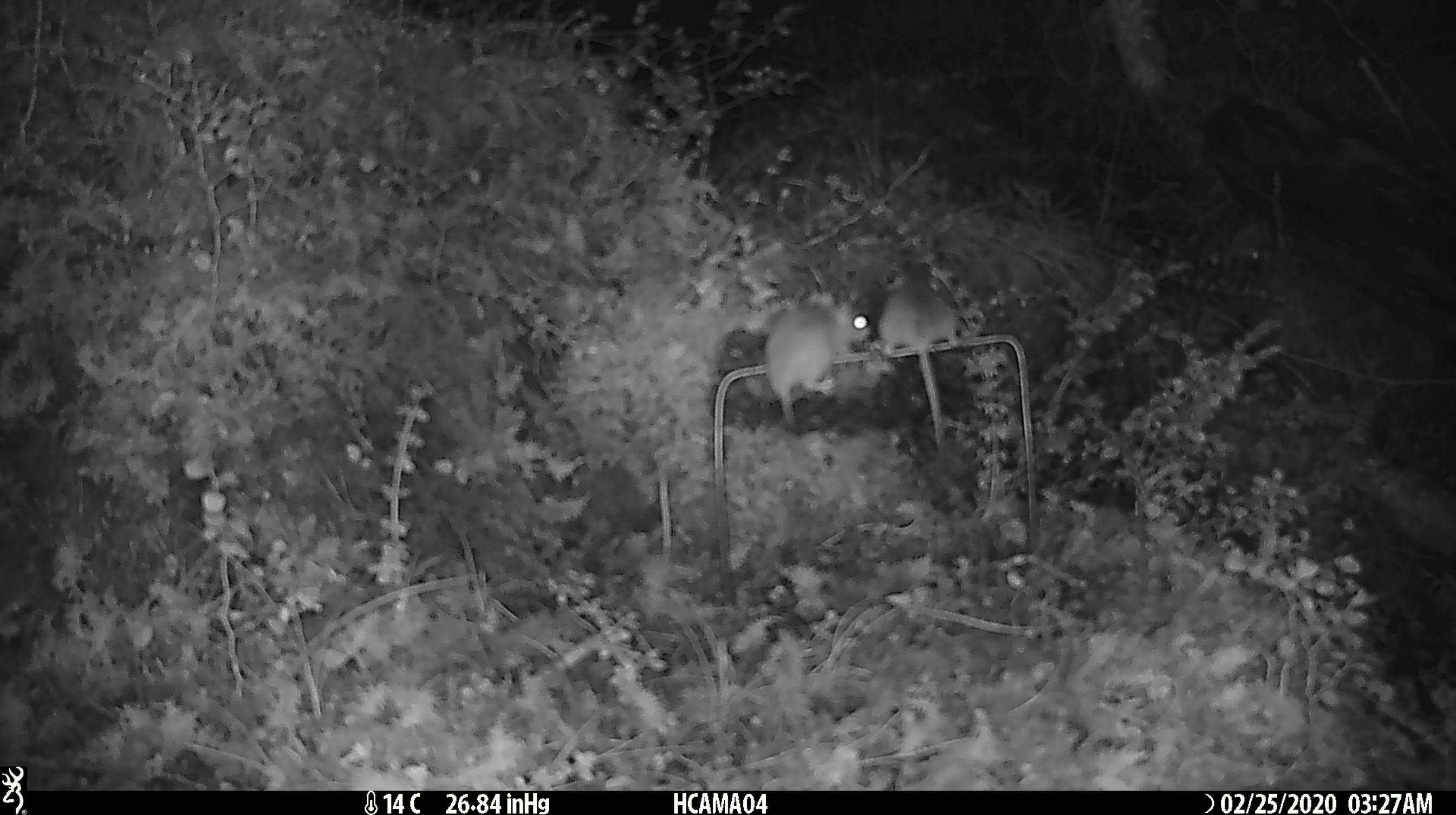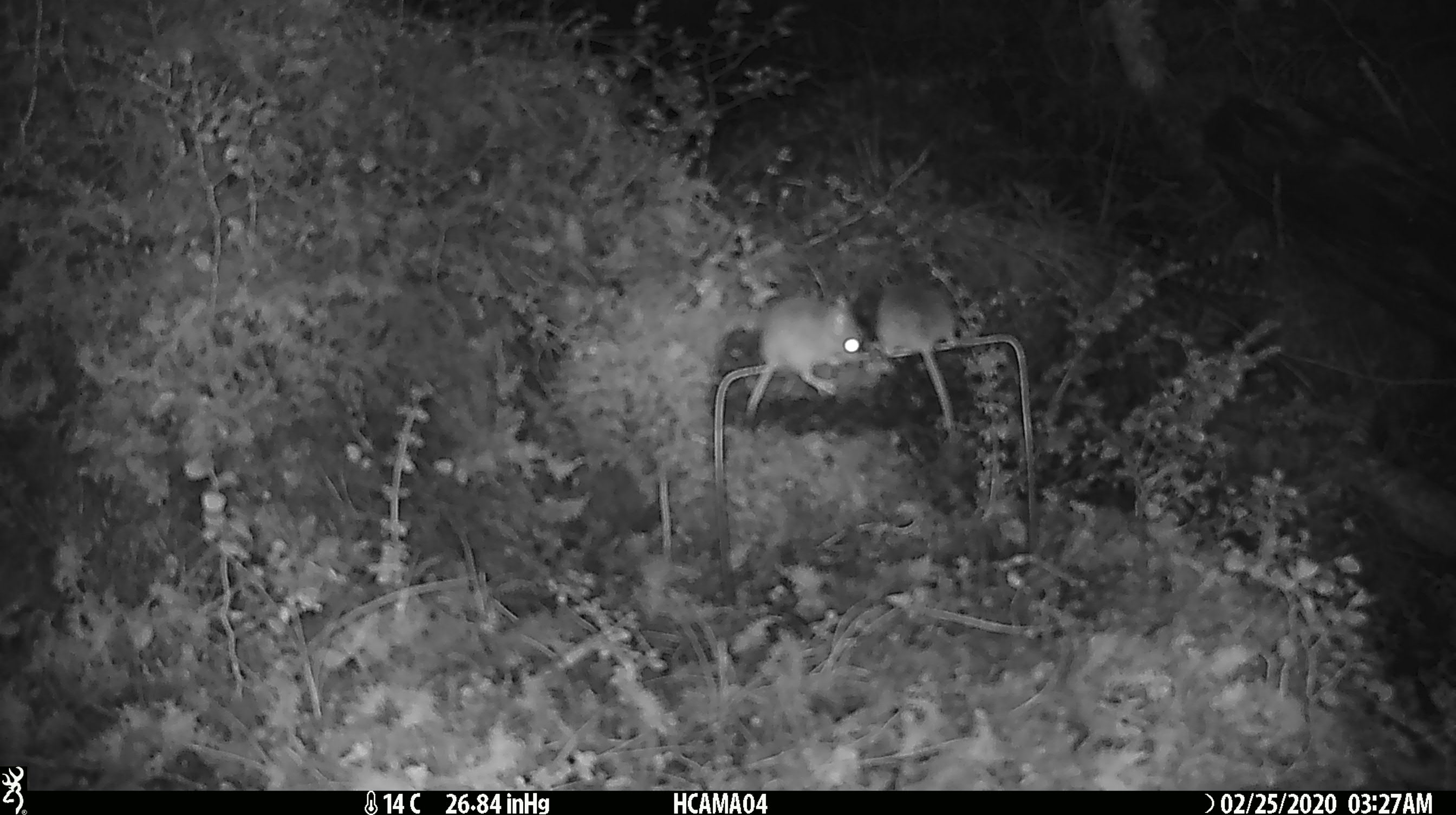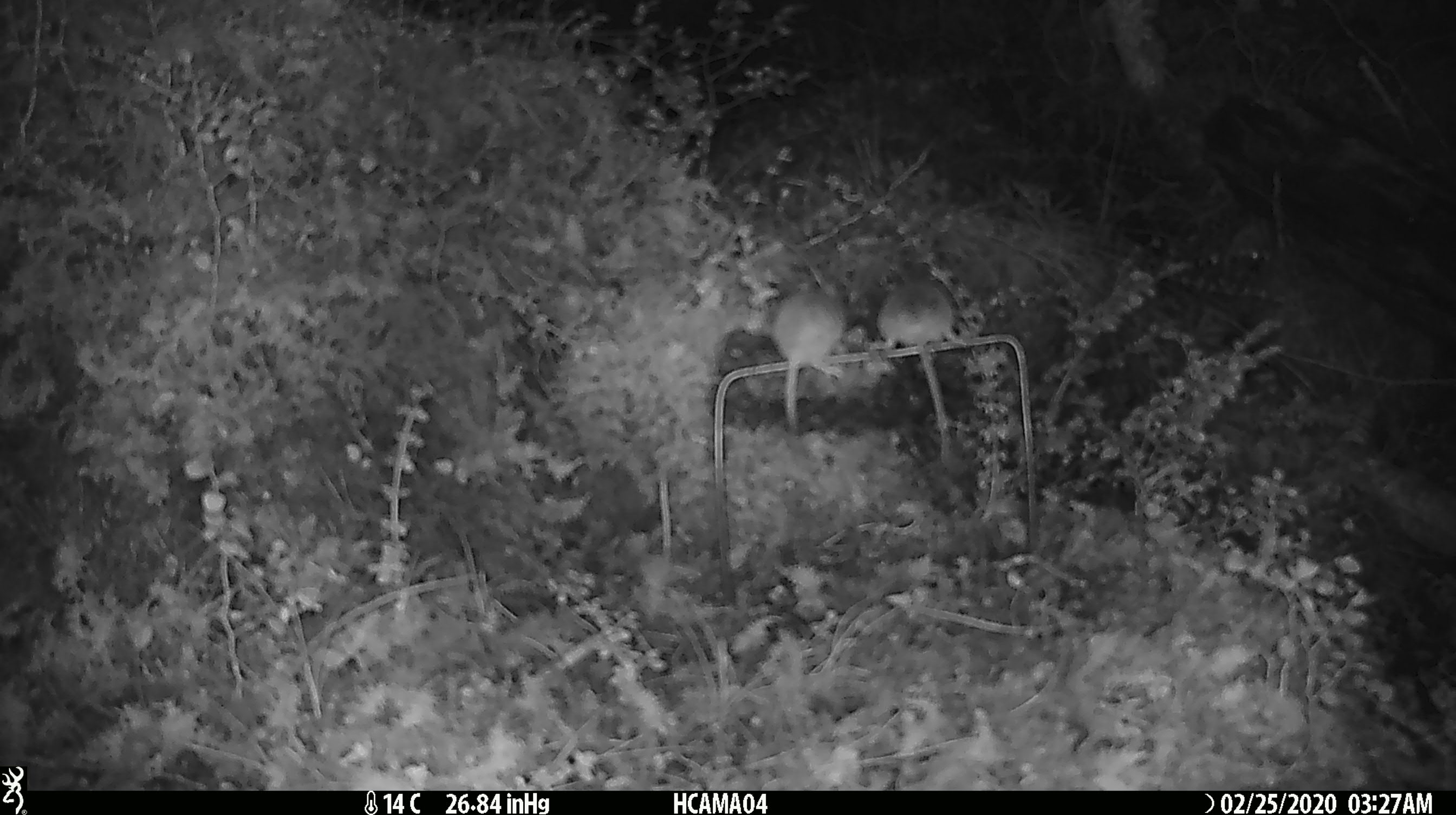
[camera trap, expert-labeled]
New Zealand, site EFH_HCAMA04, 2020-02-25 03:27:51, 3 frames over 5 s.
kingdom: Animalia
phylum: Chordata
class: Mammalia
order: Rodentia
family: Muridae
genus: Mus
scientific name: Mus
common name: mouse